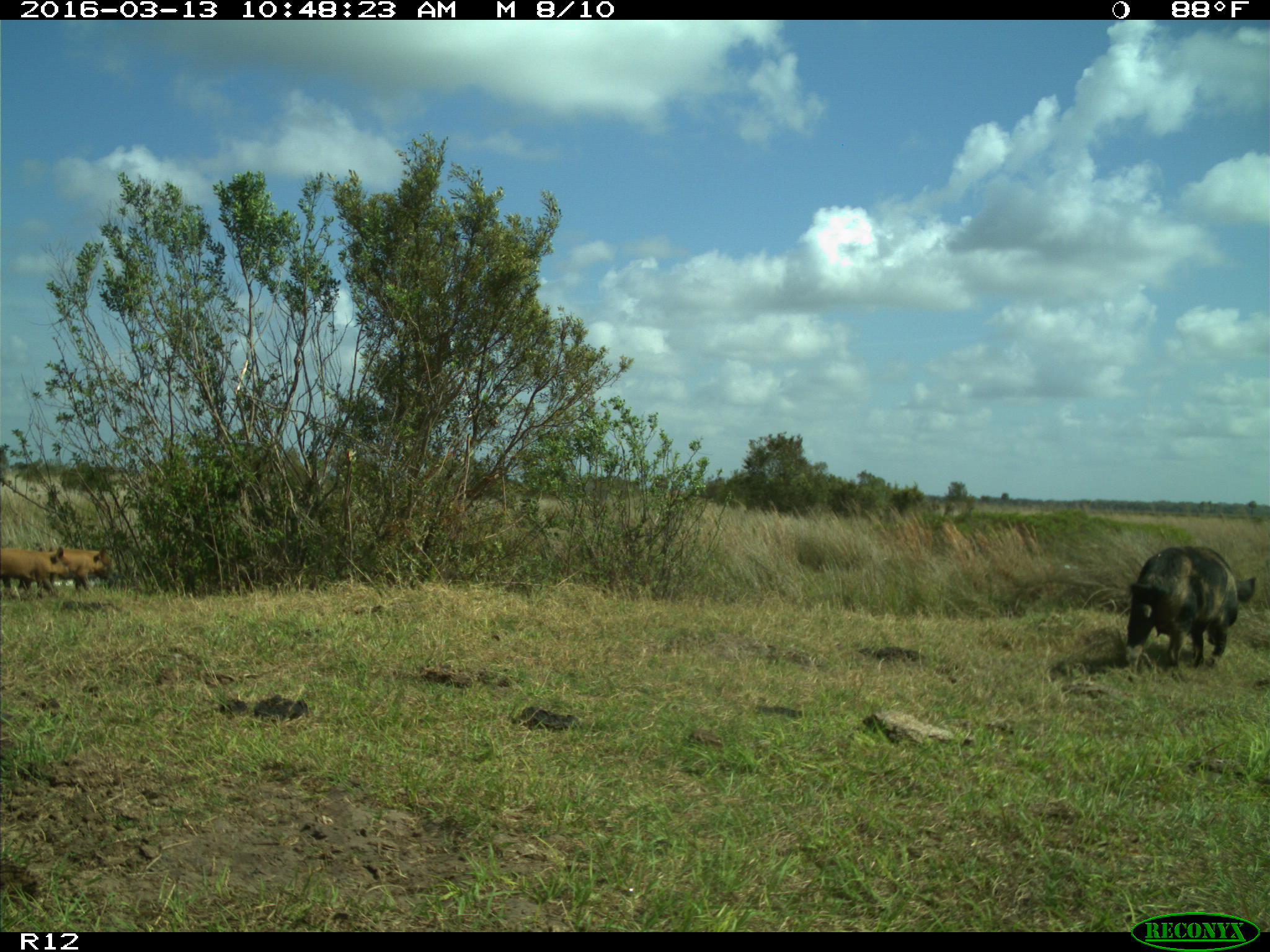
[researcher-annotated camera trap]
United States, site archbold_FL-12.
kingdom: Animalia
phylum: Chordata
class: Mammalia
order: Artiodactyla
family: Suidae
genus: Sus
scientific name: Sus scrofa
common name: wild boar